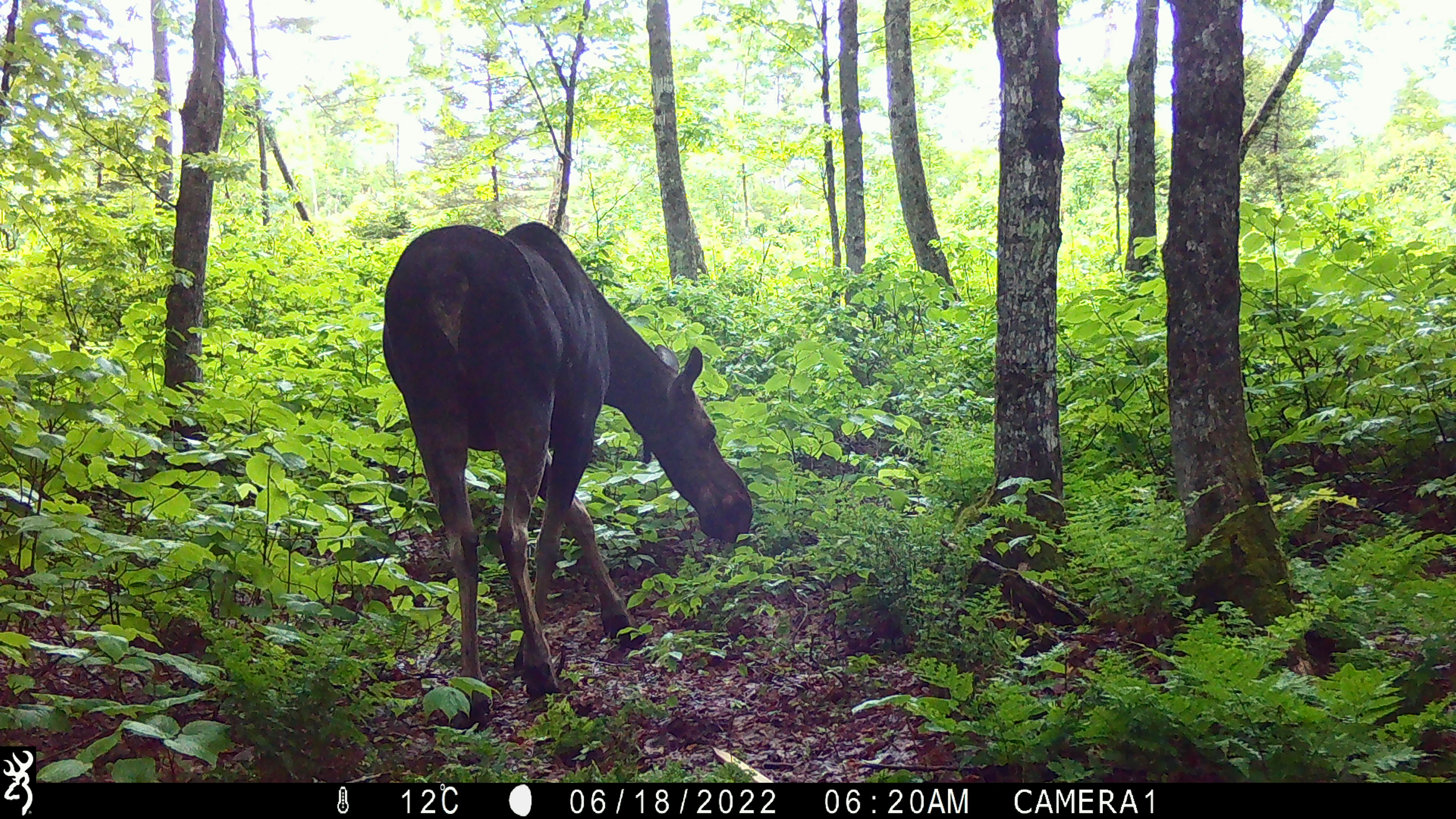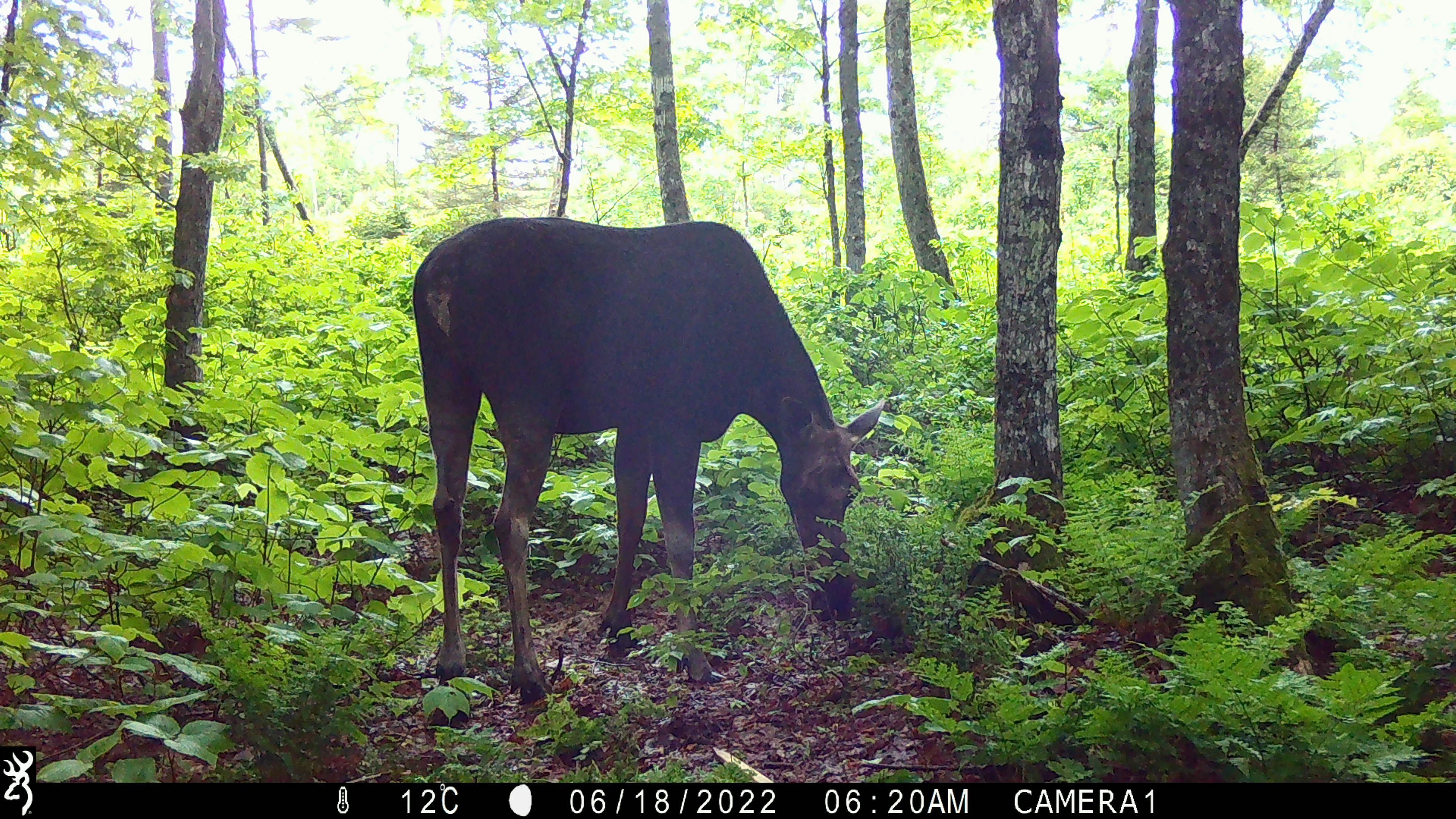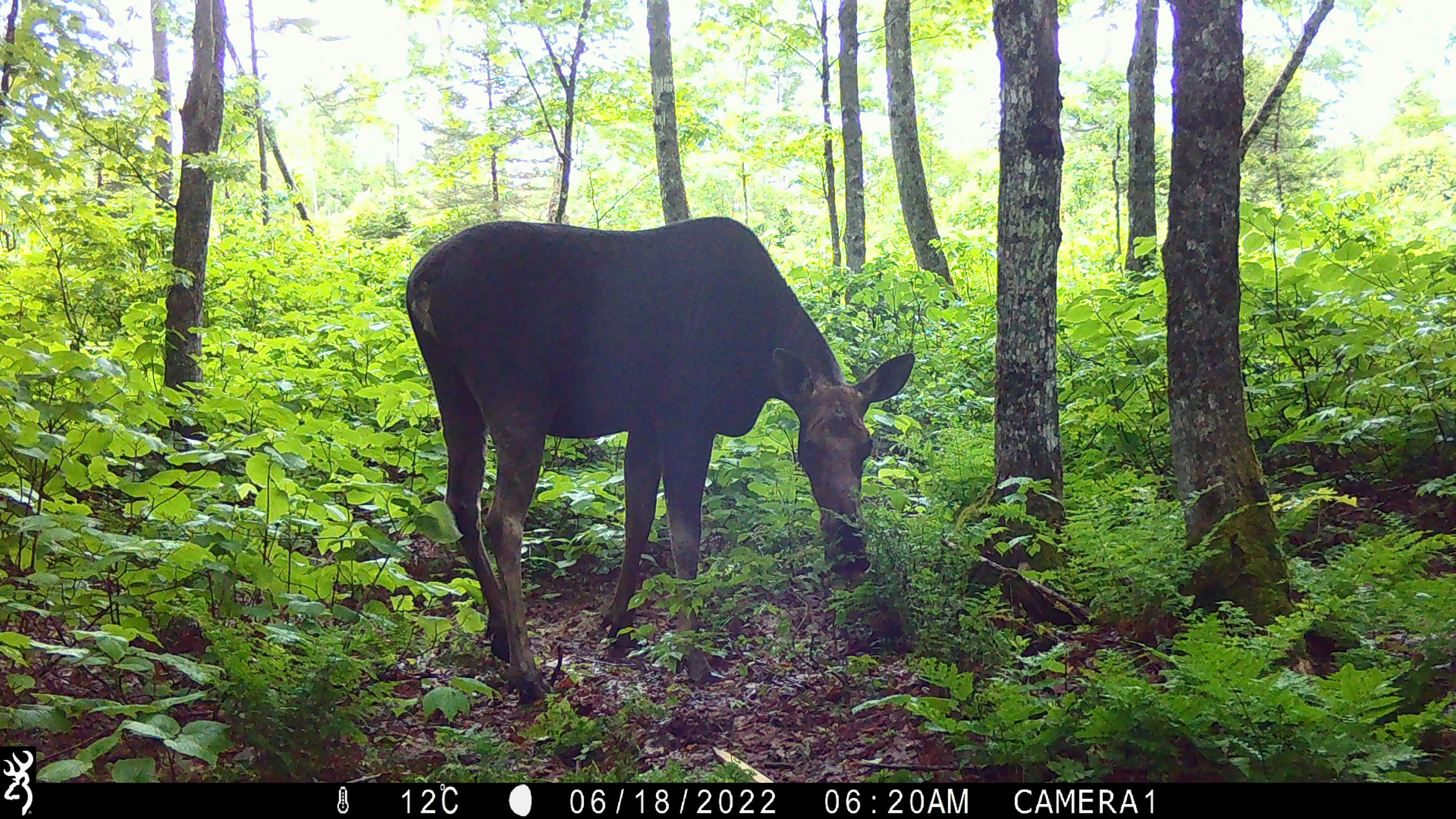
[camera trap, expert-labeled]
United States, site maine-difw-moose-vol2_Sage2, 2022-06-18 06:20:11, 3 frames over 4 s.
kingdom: Animalia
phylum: Chordata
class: Mammalia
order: Artiodactyla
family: Cervidae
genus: Alces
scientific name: Alces alces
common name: moose